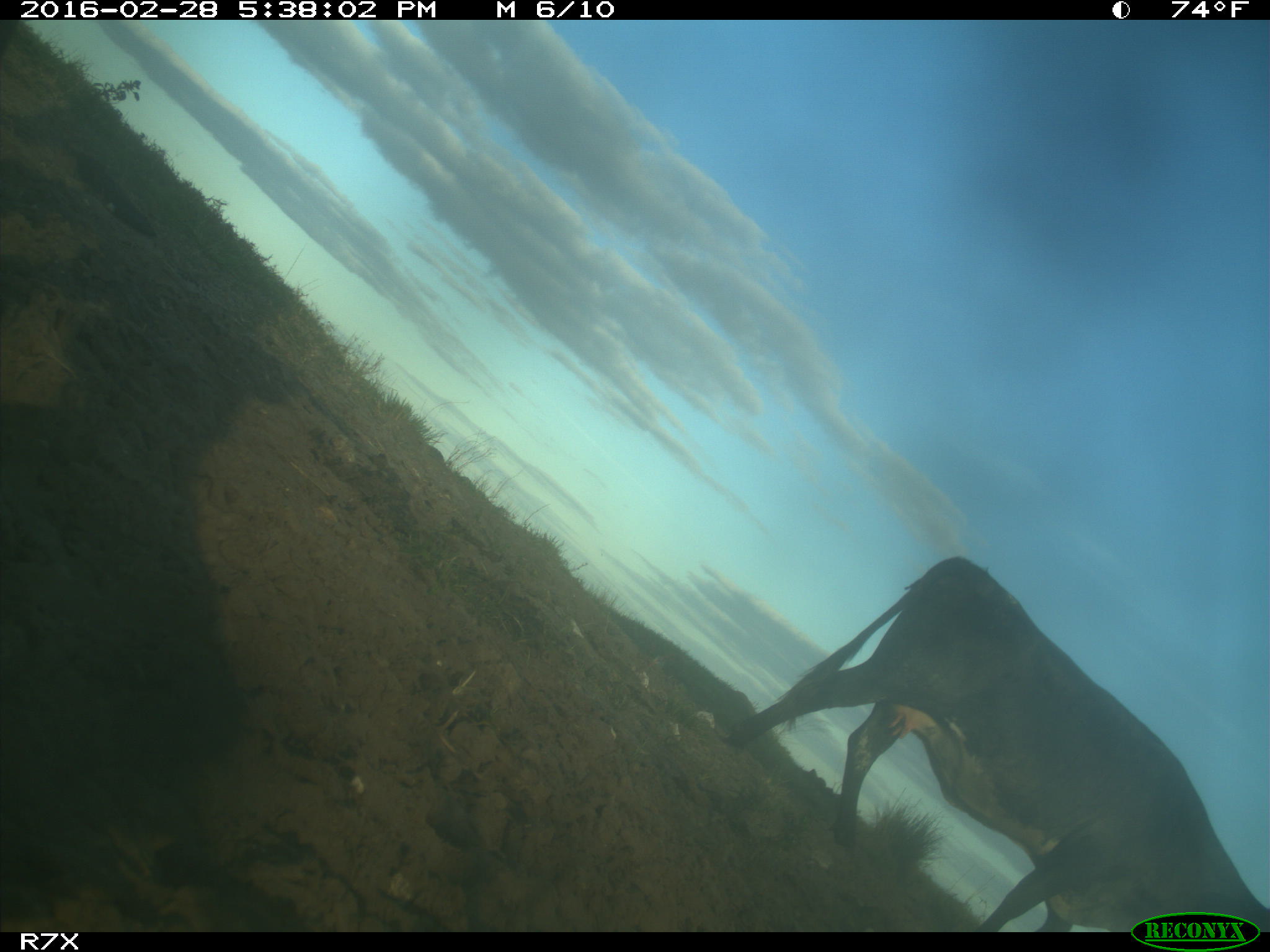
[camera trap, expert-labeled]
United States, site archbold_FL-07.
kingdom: Animalia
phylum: Chordata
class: Mammalia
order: Artiodactyla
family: Bovidae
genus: Bos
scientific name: Bos taurus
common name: domestic cow